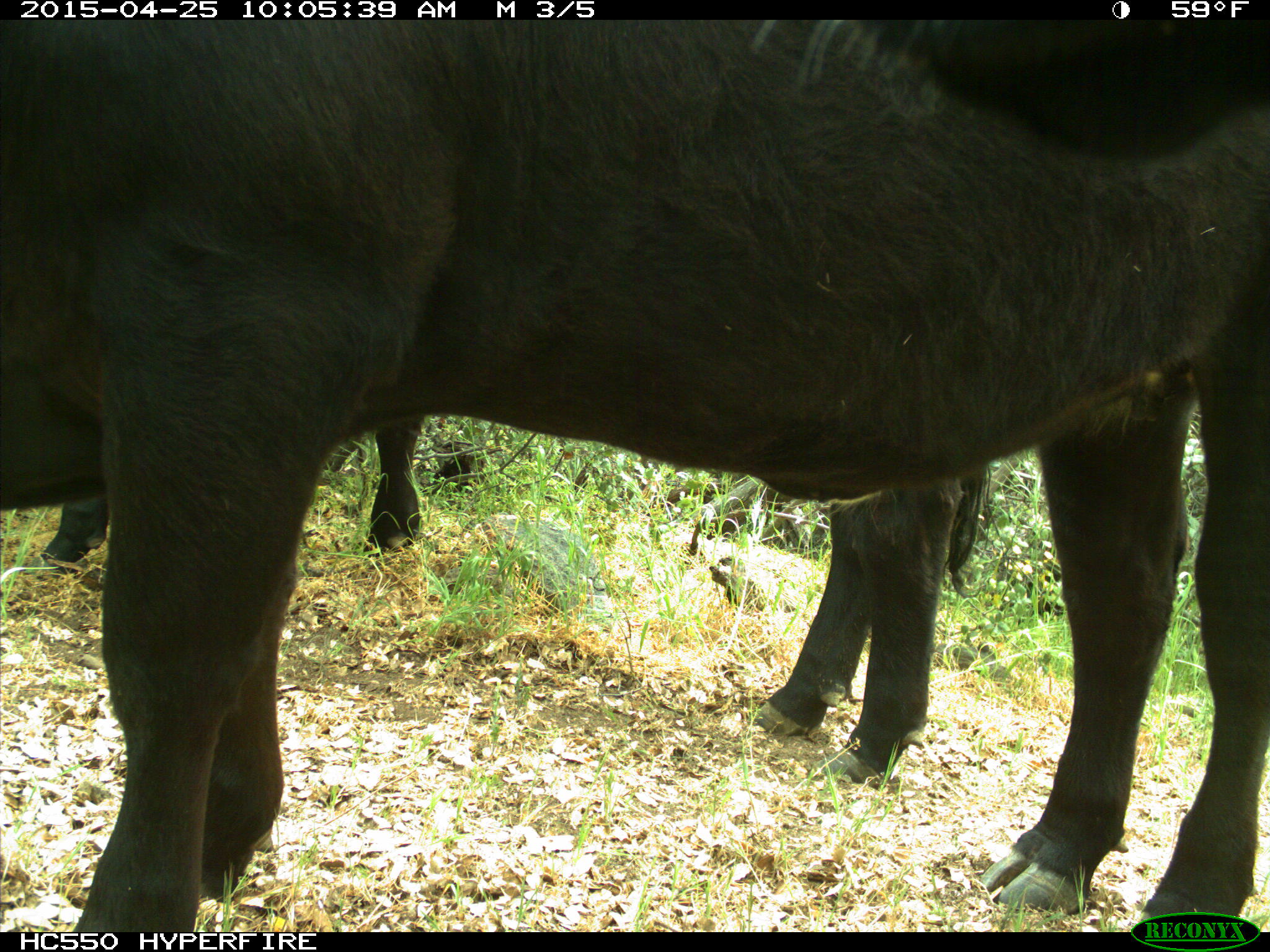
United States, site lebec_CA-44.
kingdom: Animalia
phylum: Chordata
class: Mammalia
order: Artiodactyla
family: Suidae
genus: Sus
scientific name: Sus scrofa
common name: wild boar